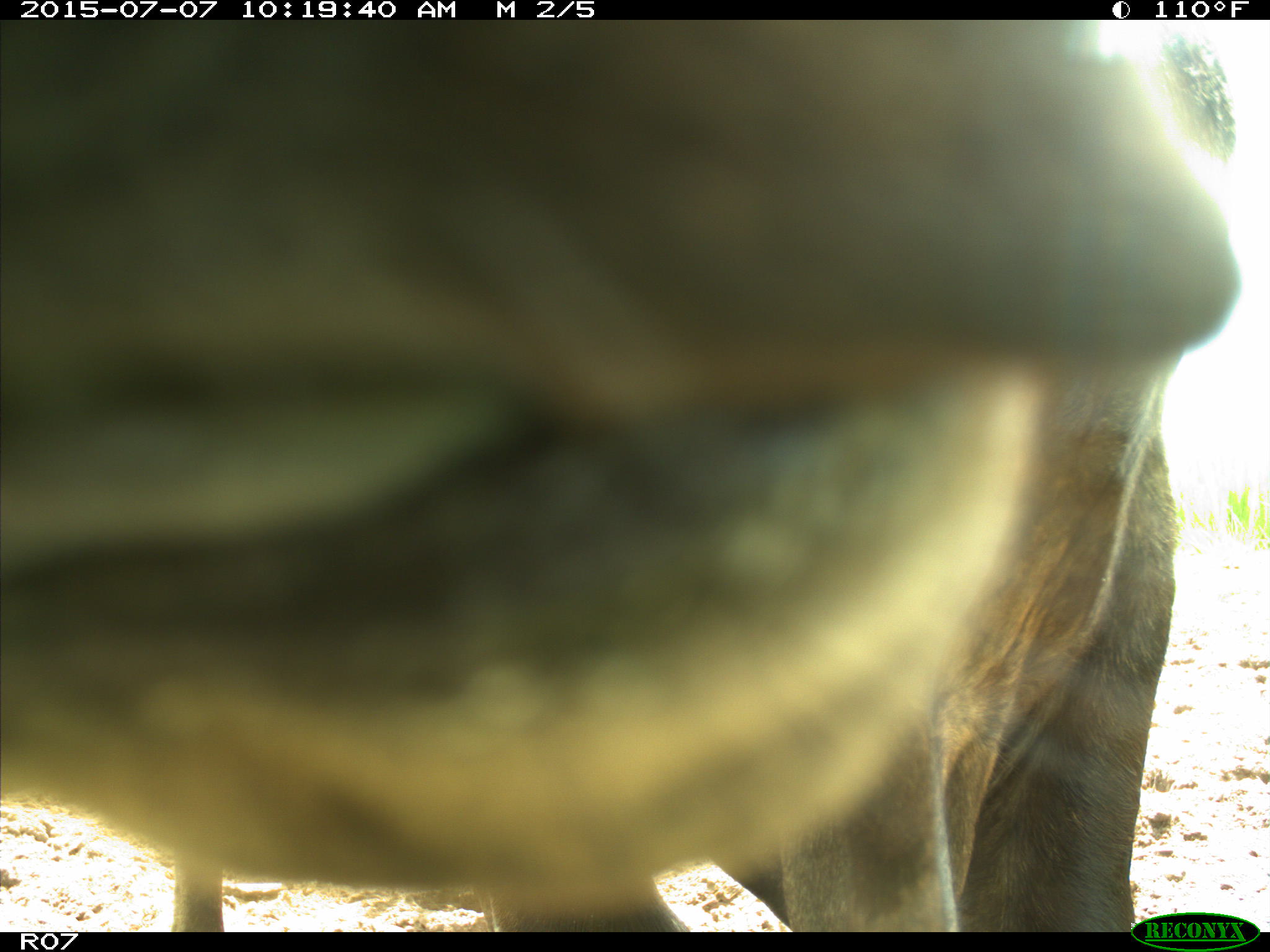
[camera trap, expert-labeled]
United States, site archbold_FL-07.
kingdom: Animalia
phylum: Chordata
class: Mammalia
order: Artiodactyla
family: Bovidae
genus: Bos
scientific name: Bos taurus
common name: domestic cow